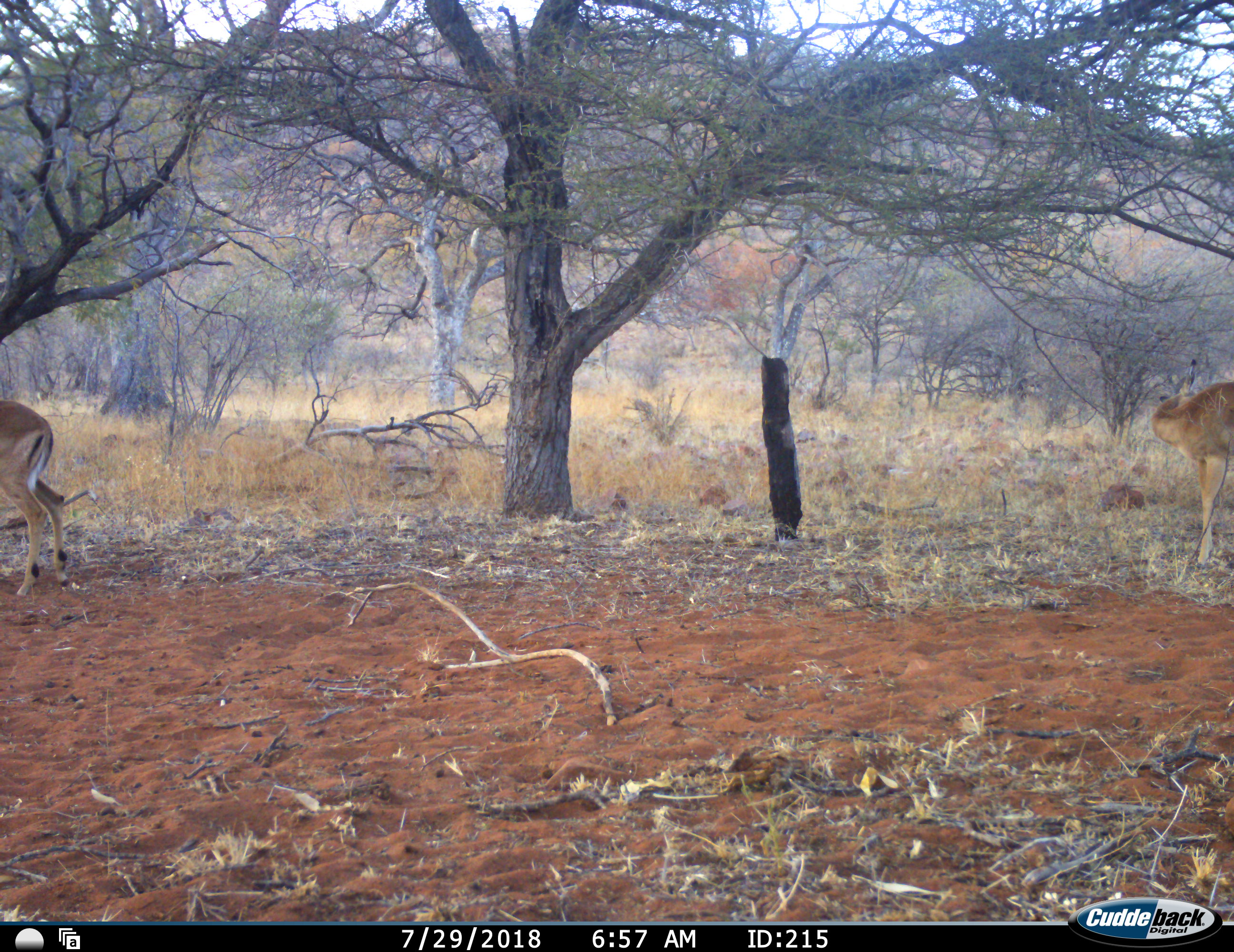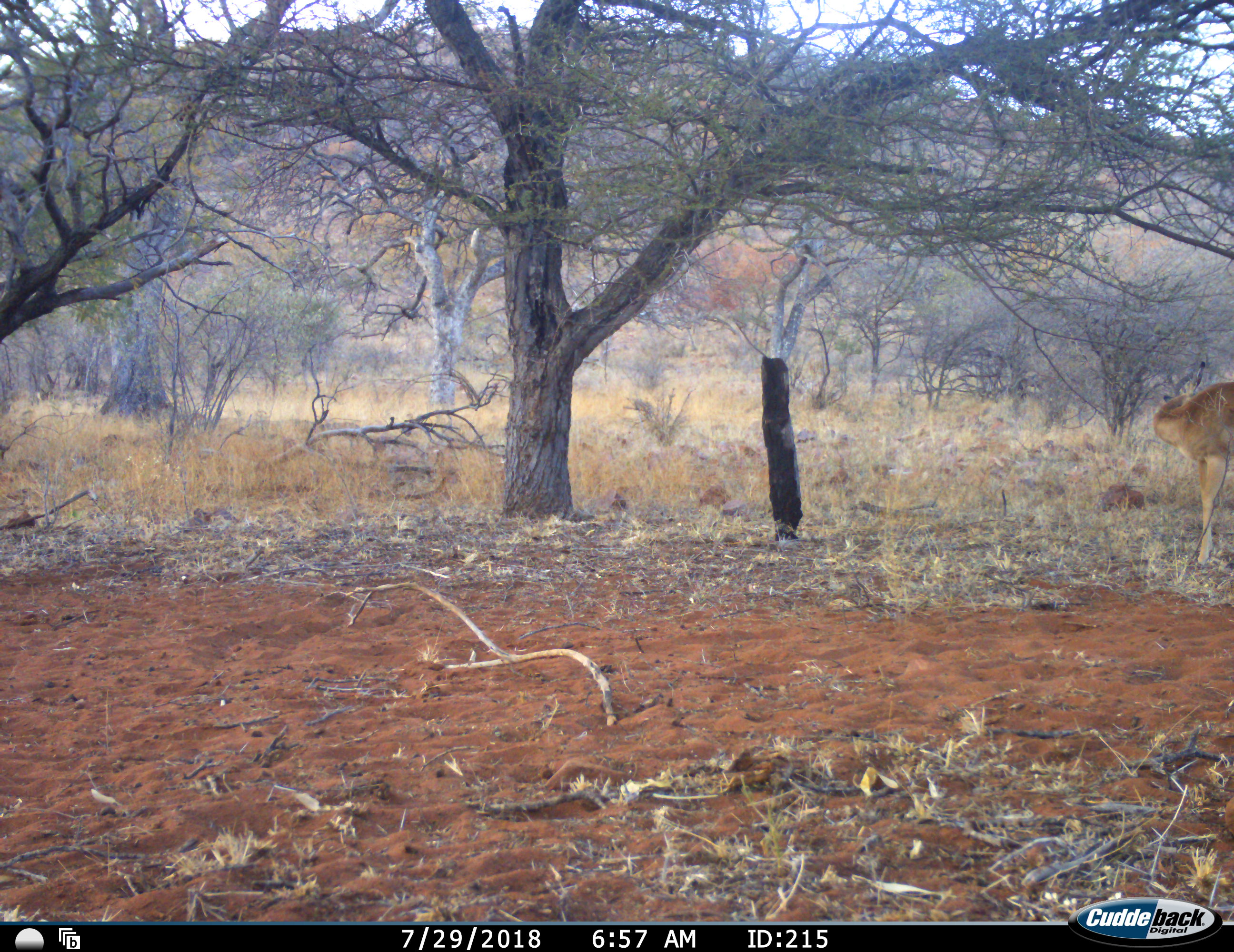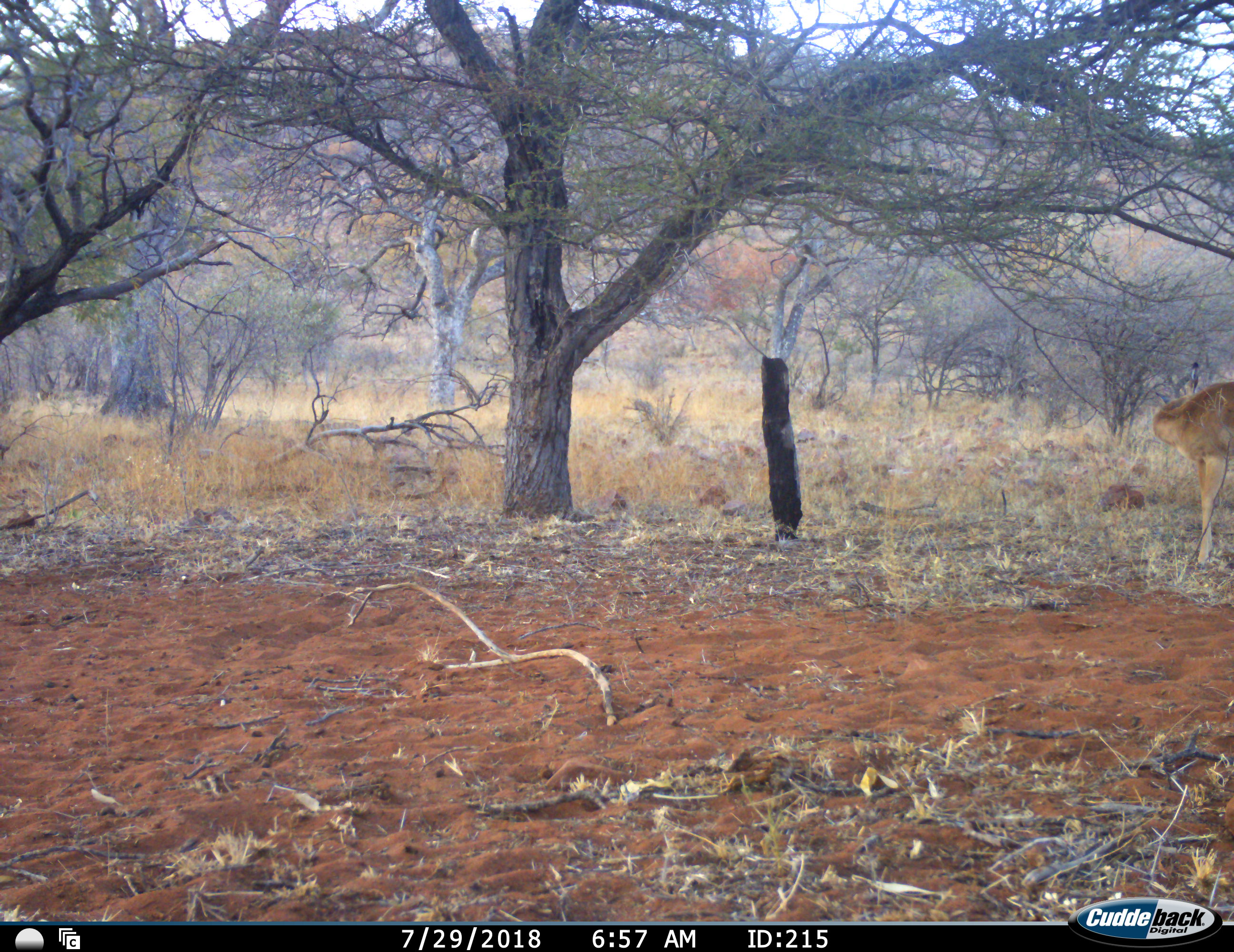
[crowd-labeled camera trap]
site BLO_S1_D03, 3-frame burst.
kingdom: Animalia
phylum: Chordata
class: Mammalia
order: Artiodactyla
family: Bovidae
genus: Aepyceros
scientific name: Aepyceros melampus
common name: impala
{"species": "impala (Aepyceros melampus)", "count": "2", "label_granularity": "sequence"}